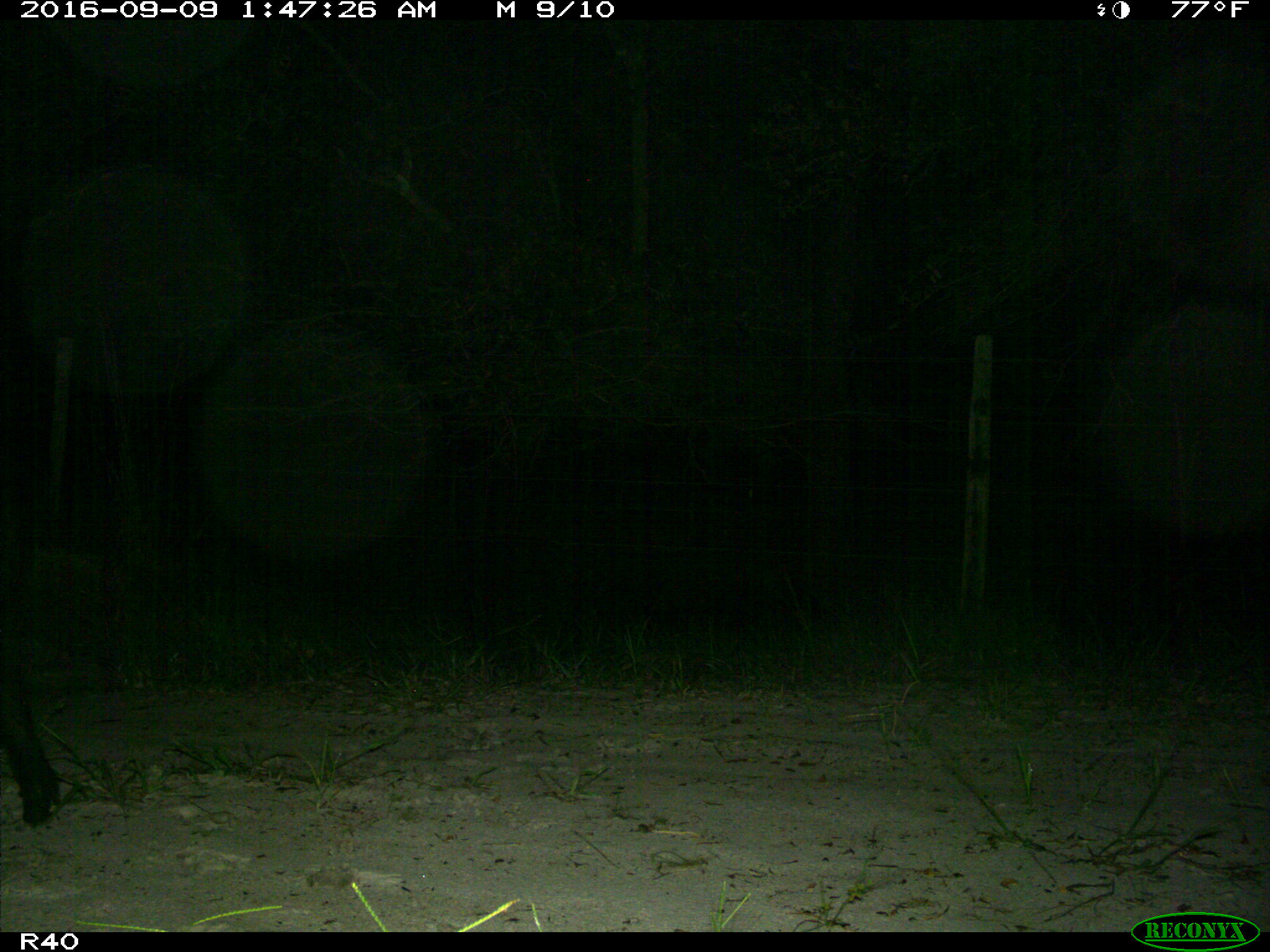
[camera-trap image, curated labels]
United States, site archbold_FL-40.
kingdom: Animalia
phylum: Chordata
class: Mammalia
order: Artiodactyla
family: Suidae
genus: Sus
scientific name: Sus scrofa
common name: wild boar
Sus scrofa (wild boar).